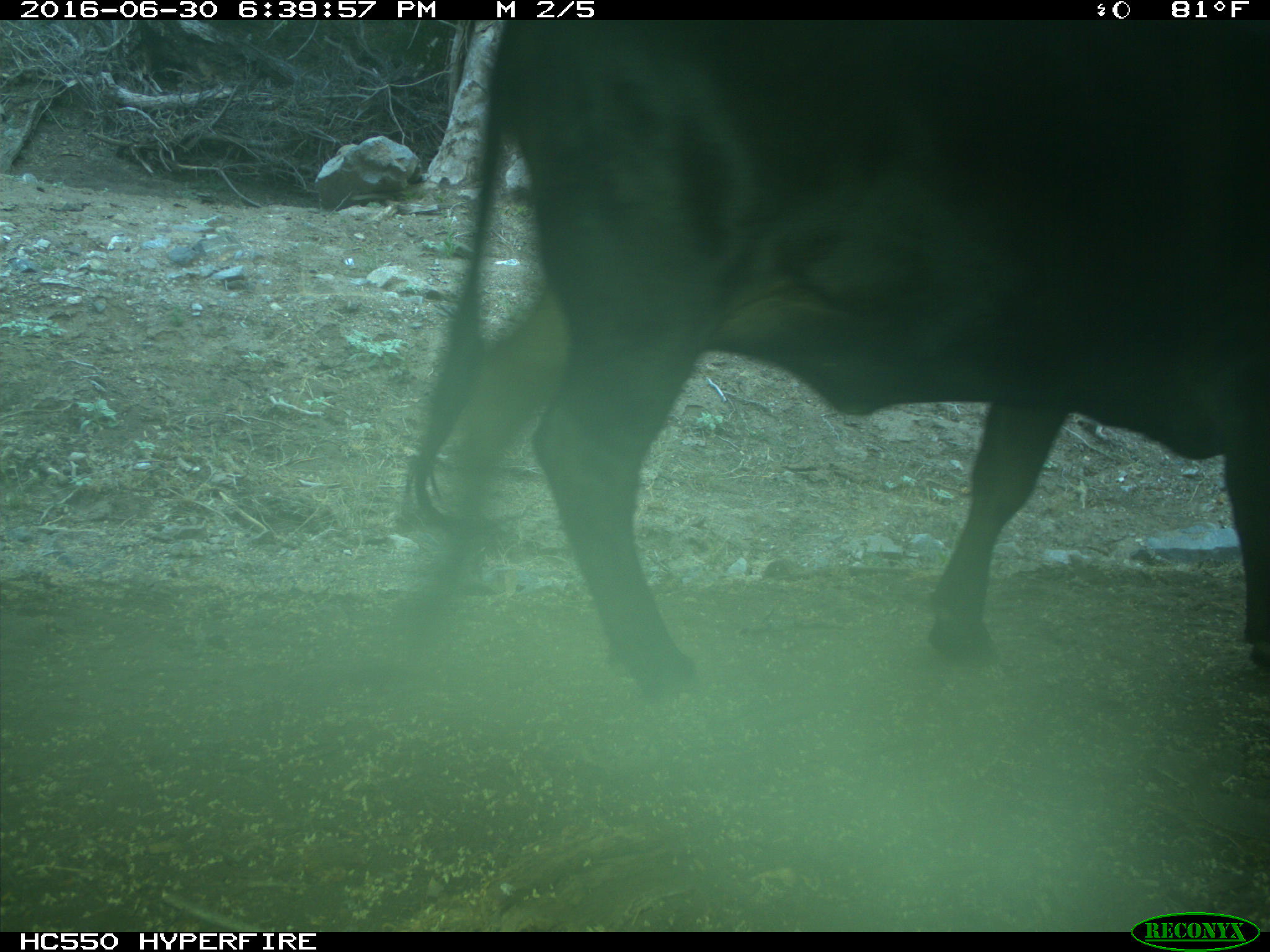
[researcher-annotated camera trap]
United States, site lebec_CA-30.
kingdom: Animalia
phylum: Chordata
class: Mammalia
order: Artiodactyla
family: Bovidae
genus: Bos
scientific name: Bos taurus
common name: domestic cow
Bos taurus (domestic cow).